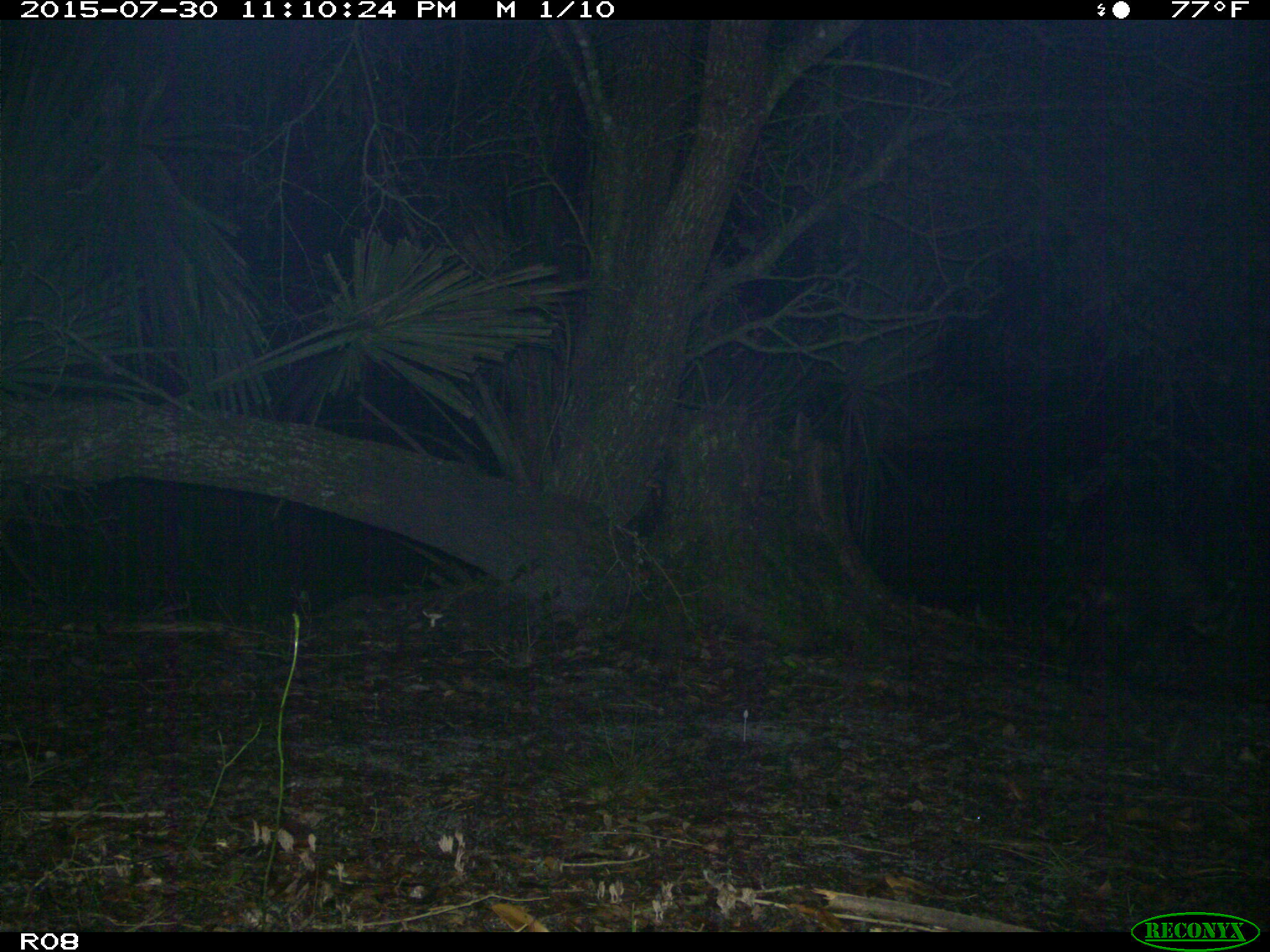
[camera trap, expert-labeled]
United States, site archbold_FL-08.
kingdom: Animalia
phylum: Chordata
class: Mammalia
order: Carnivora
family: Procyonidae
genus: Procyon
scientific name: Procyon lotor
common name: common raccoon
Procyon lotor (common raccoon).